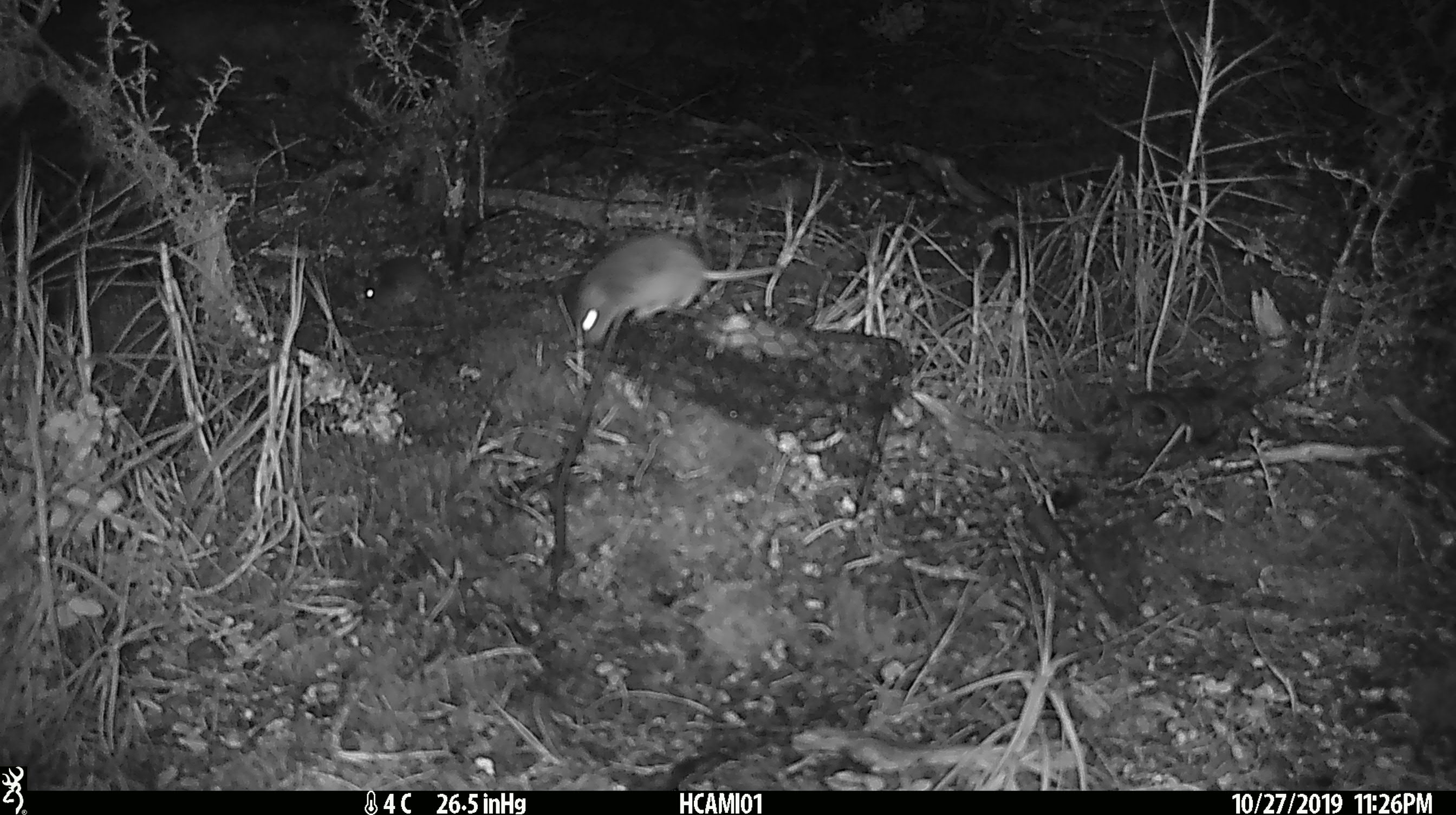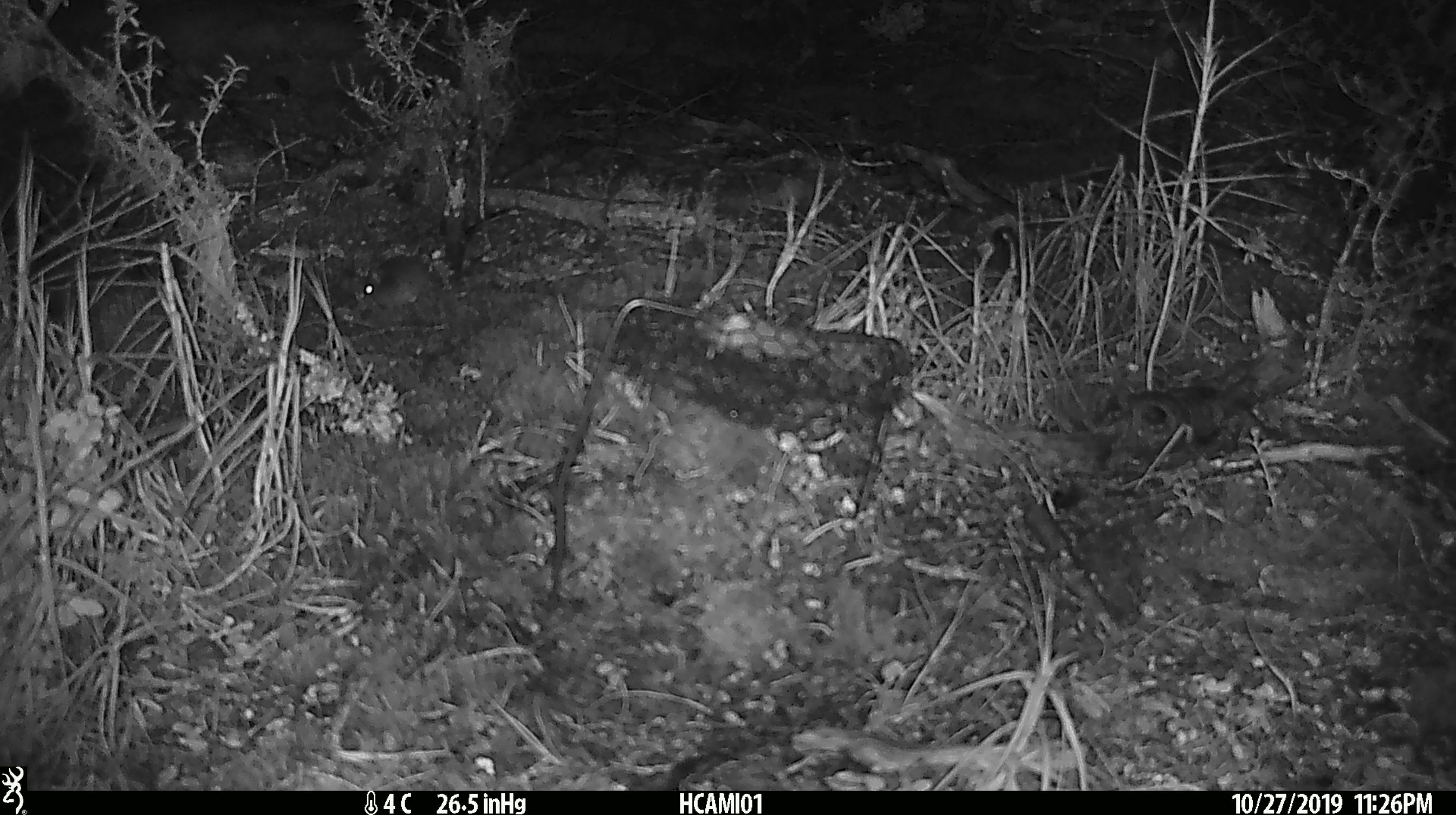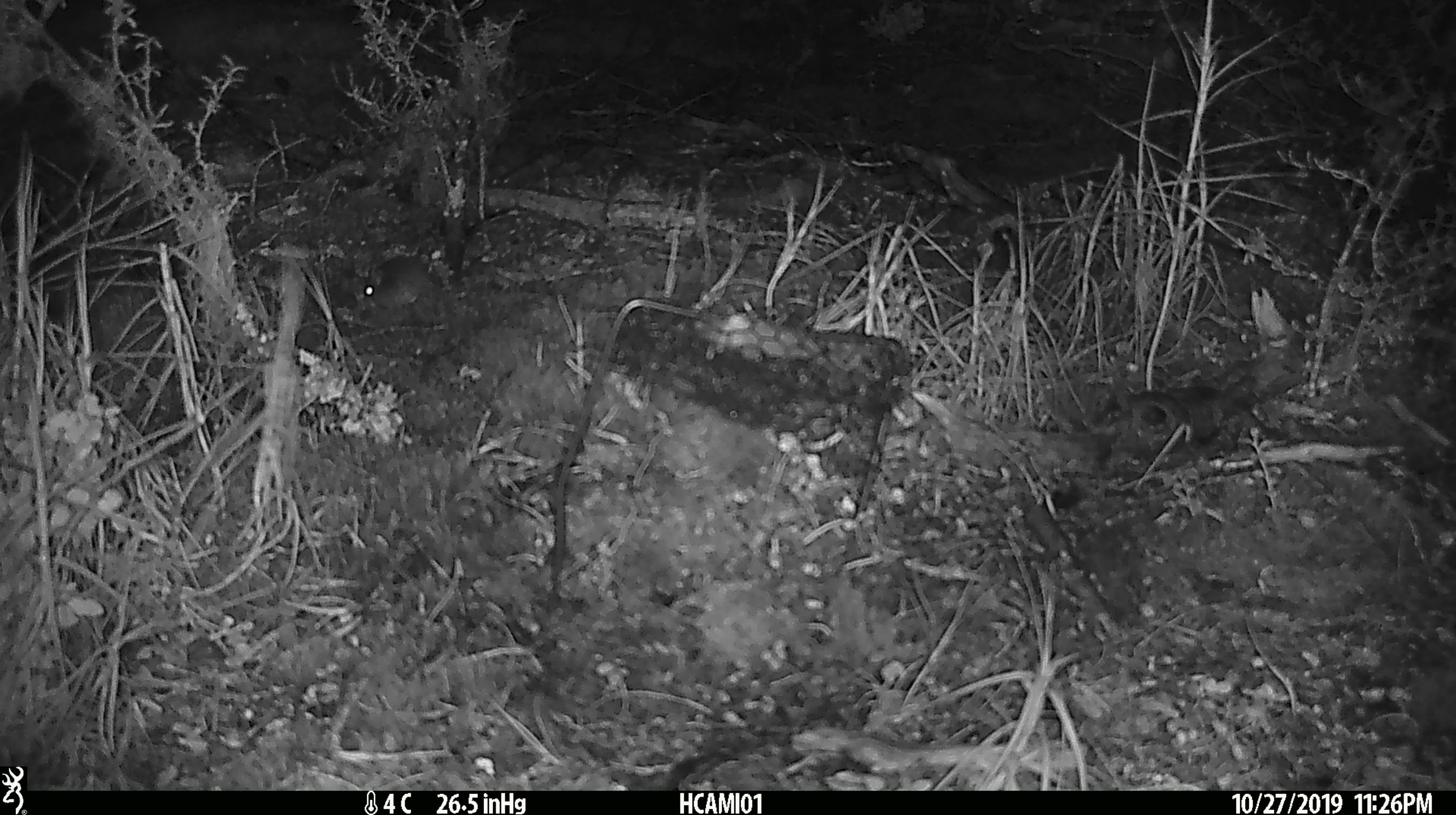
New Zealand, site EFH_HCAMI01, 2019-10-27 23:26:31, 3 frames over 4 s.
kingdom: Animalia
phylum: Chordata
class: Mammalia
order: Rodentia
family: Muridae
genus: Mus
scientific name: Mus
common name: mouse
Mouse (Mus).